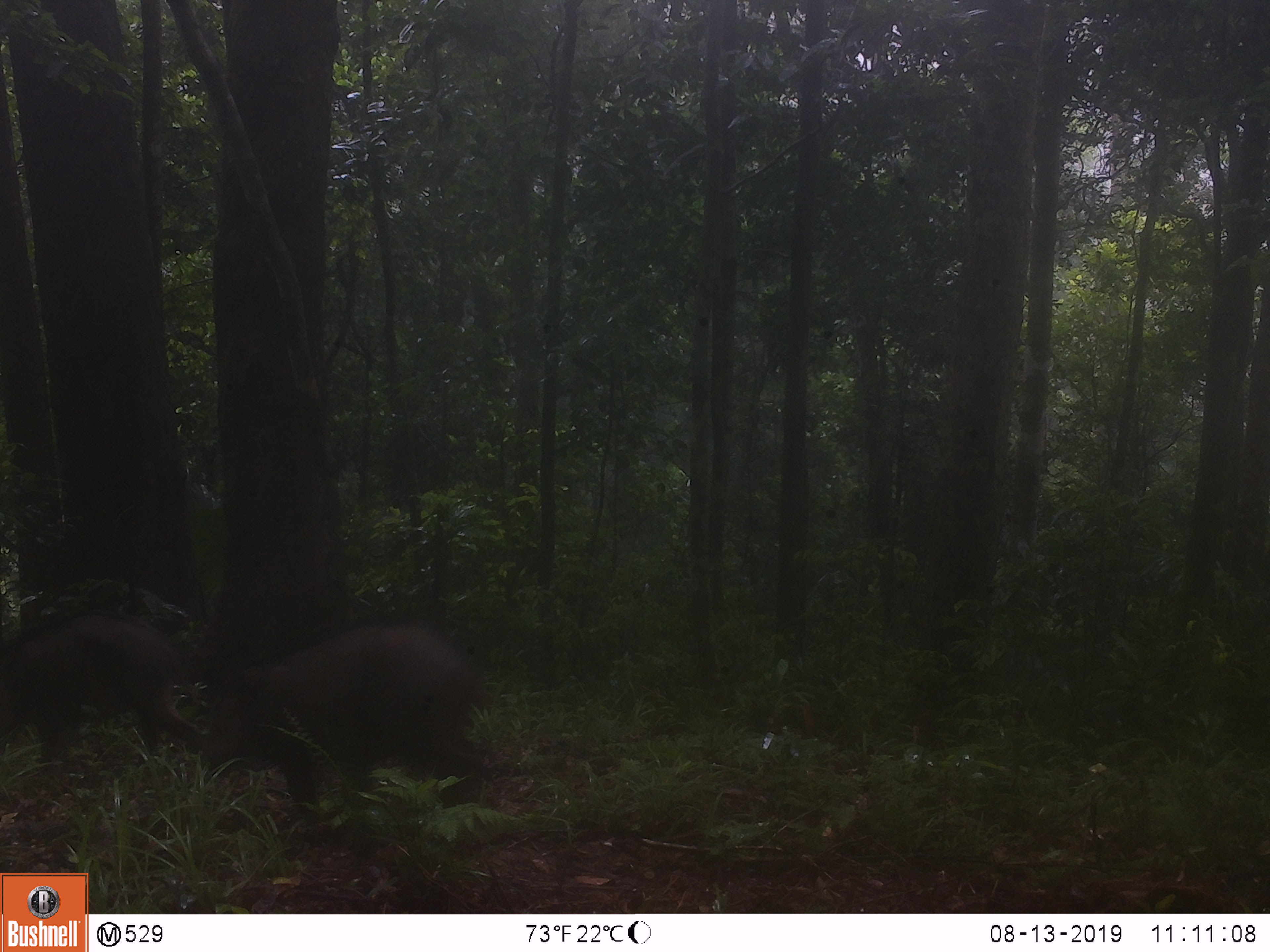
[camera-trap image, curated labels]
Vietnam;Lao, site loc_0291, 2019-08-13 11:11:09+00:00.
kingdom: Animalia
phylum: Chordata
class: Mammalia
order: Artiodactyla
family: Suidae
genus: Sus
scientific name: Sus scrofa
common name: eurasian wild pig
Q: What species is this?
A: Eurasian wild pig (Sus scrofa).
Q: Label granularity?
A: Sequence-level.